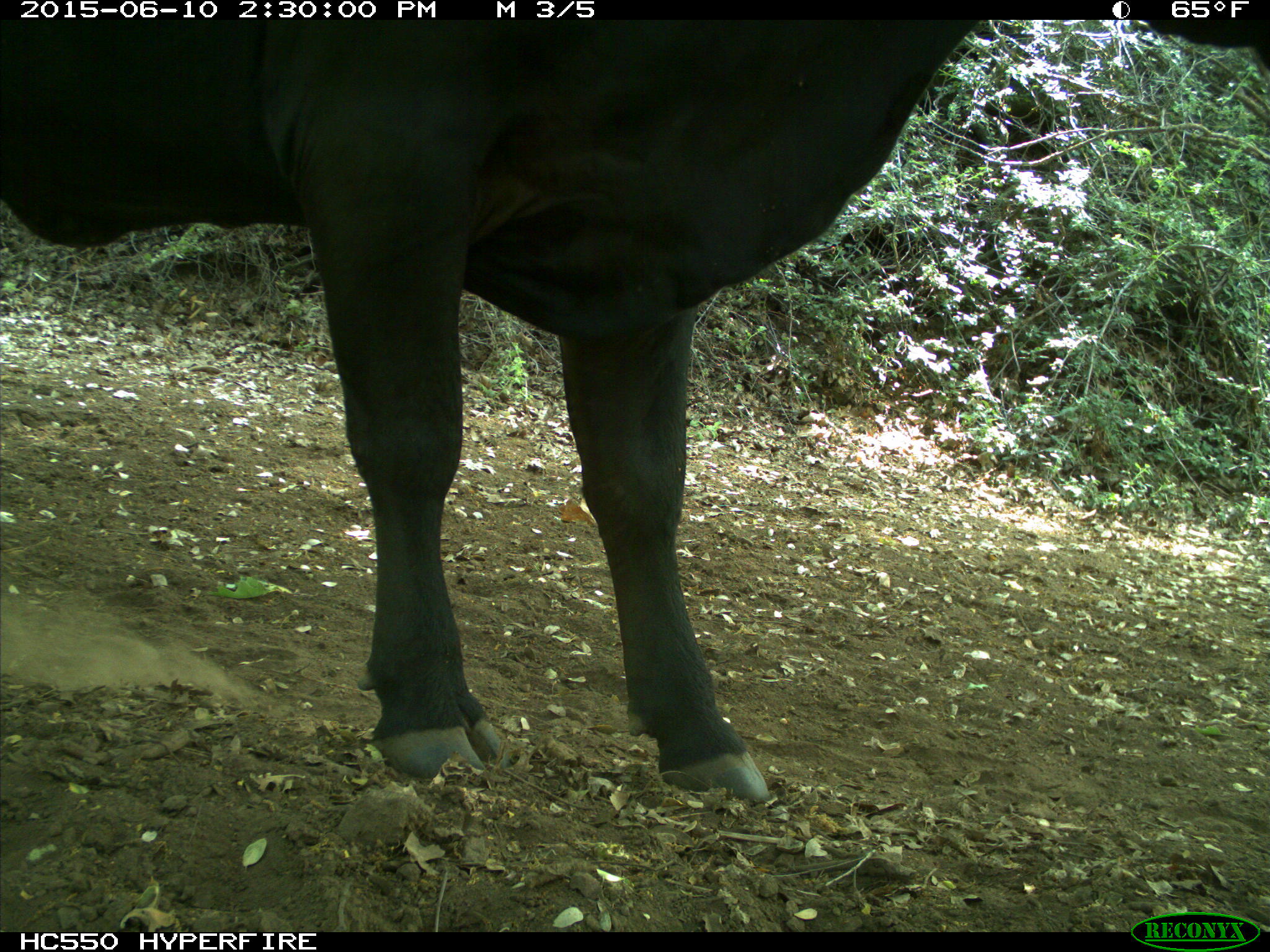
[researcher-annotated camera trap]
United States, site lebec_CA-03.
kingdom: Animalia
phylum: Chordata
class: Mammalia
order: Artiodactyla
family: Bovidae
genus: Bos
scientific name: Bos taurus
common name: domestic cow